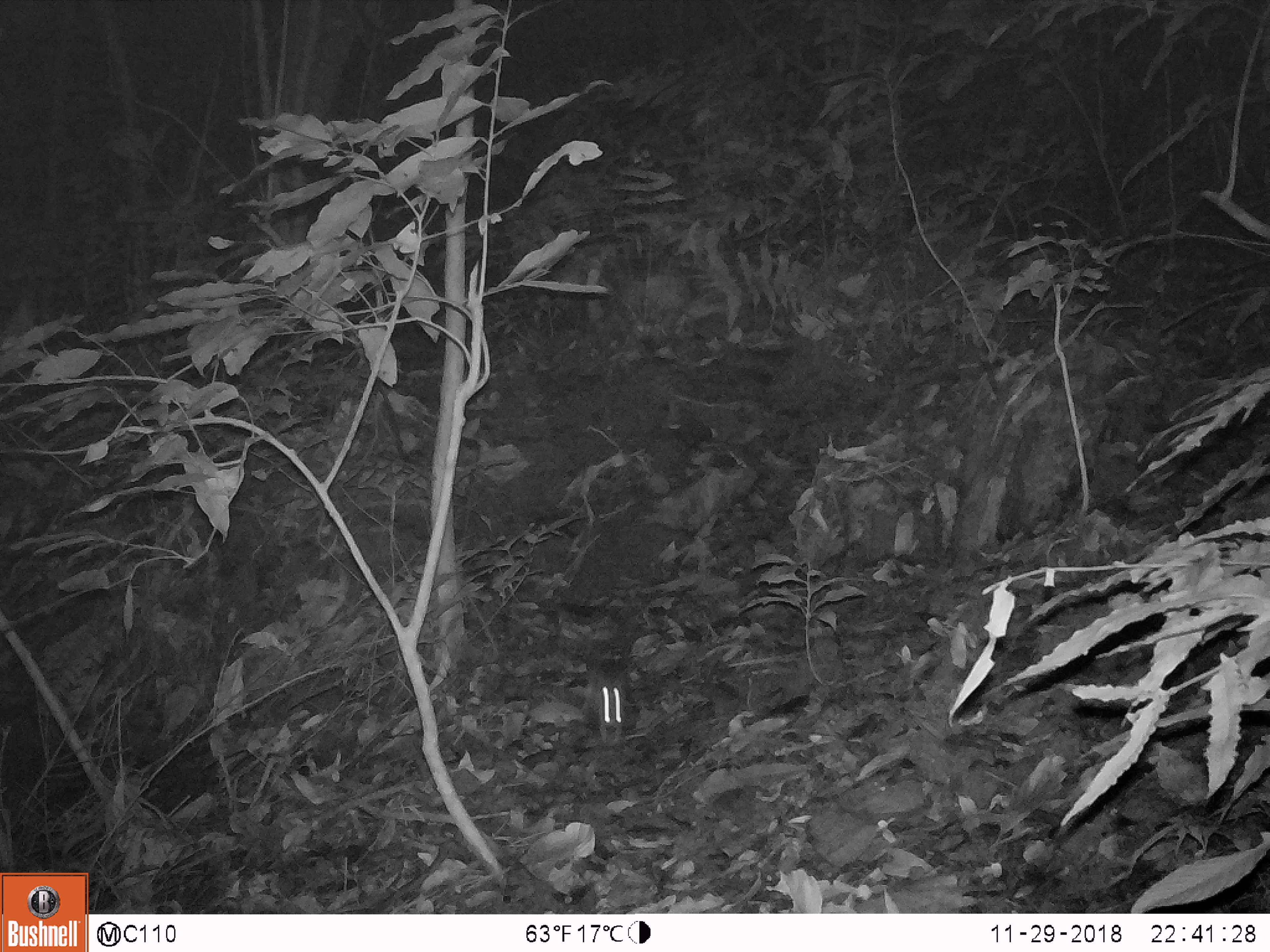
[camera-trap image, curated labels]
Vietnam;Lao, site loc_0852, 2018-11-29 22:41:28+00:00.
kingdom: Animalia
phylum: Chordata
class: Mammalia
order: Rodentia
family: Muridae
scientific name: Muridae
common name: old-world mice and rats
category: unidentified murid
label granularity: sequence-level